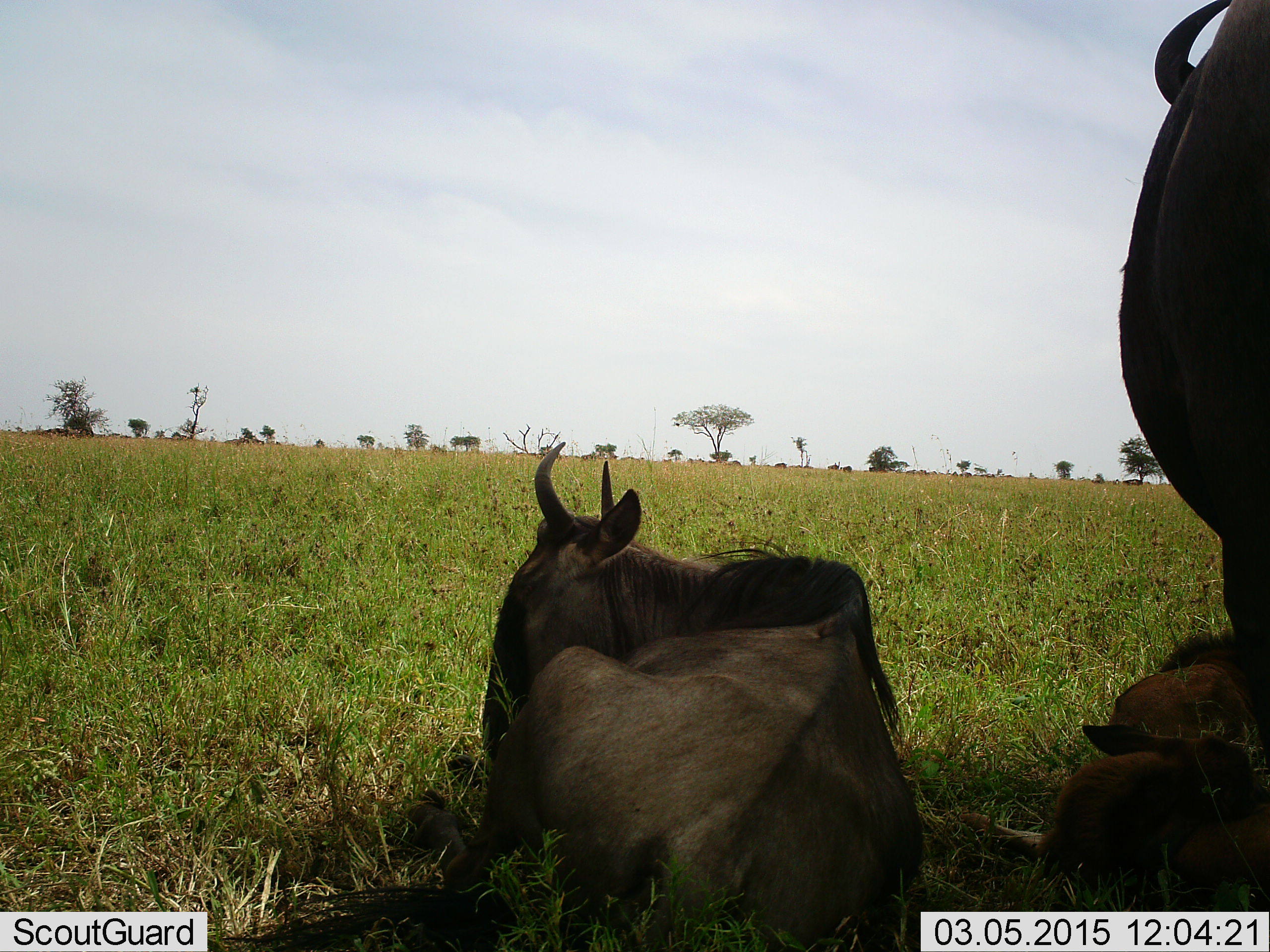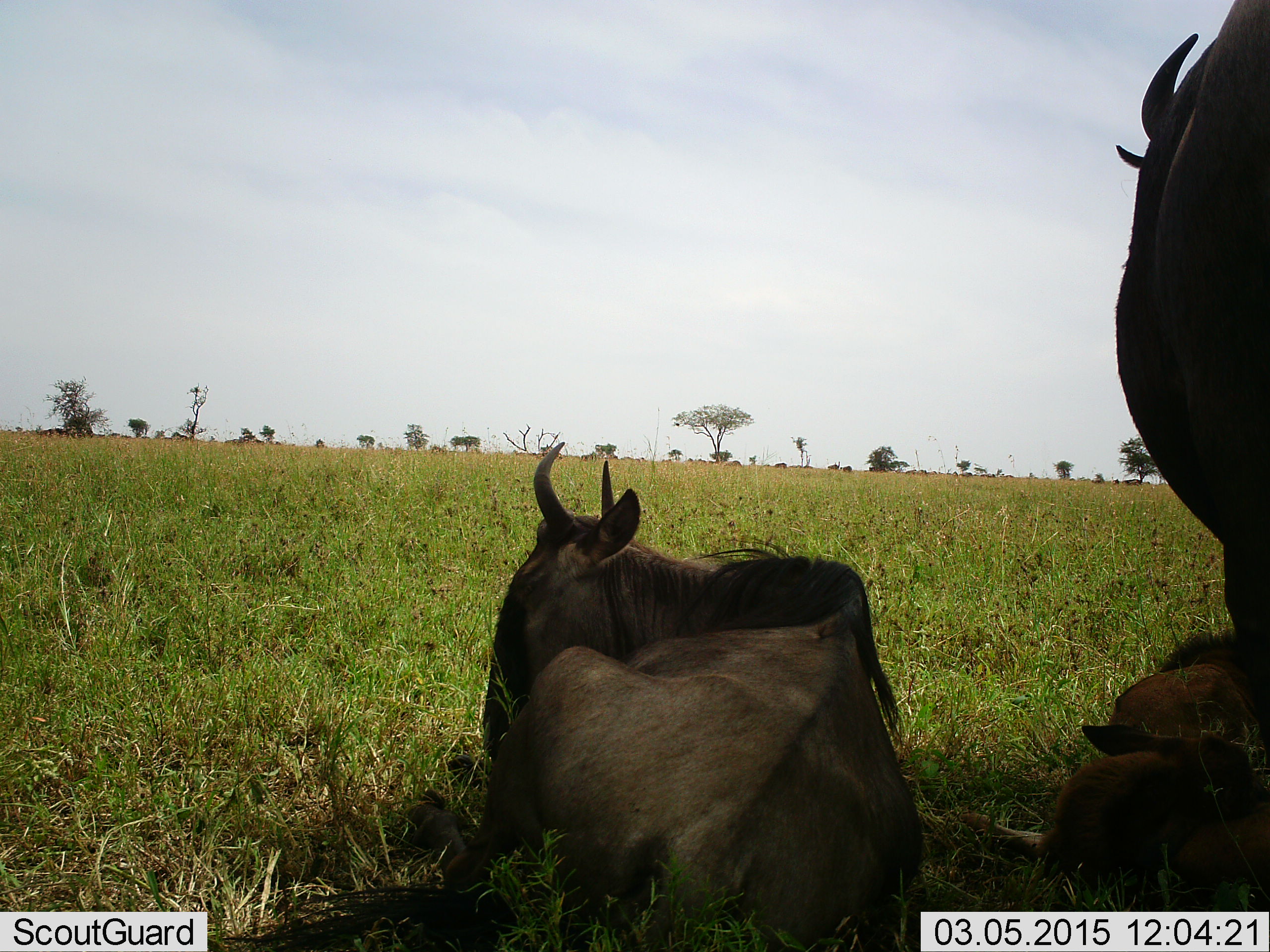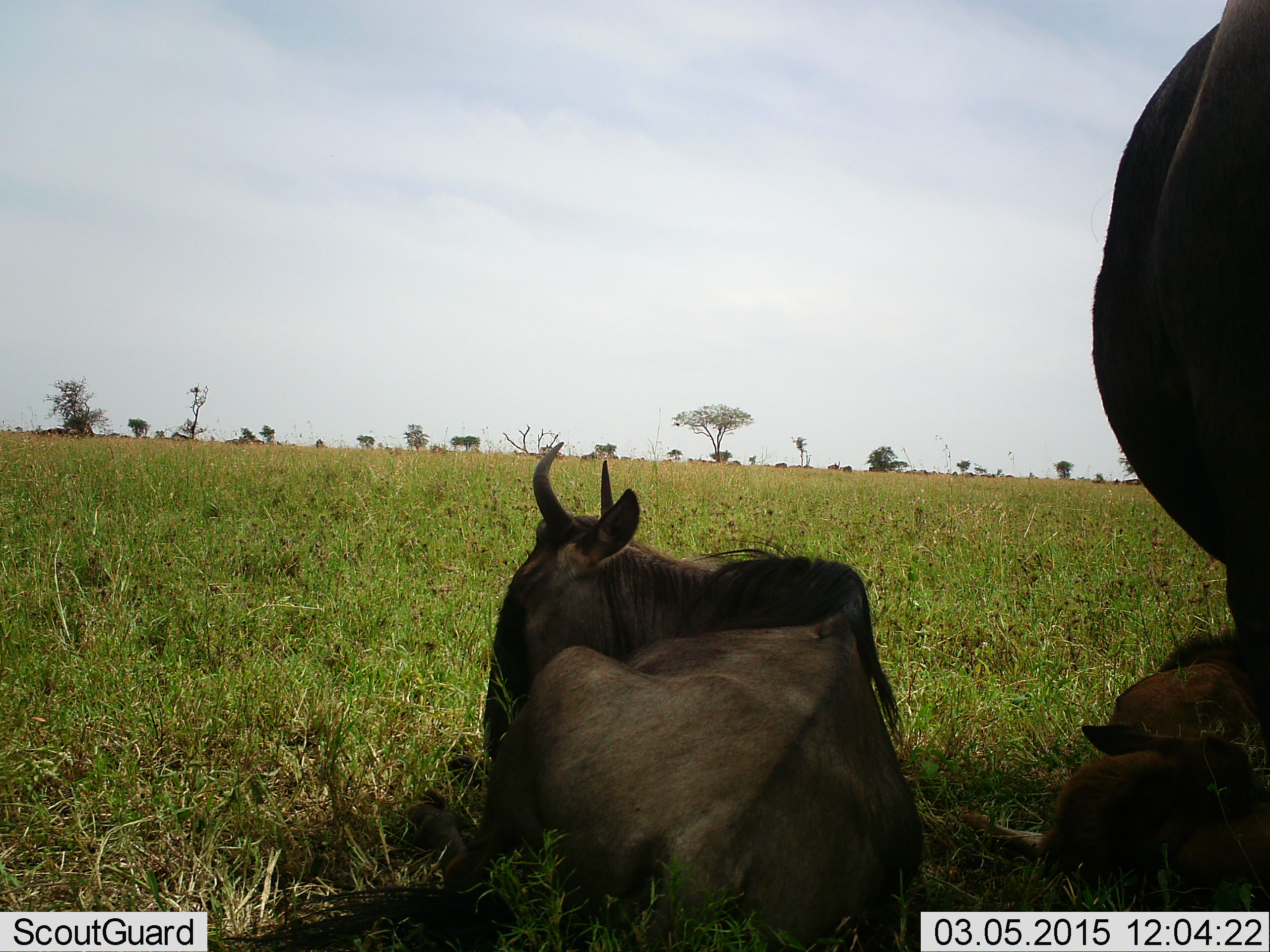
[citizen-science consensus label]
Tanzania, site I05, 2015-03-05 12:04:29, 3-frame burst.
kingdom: Animalia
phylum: Chordata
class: Mammalia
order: Artiodactyla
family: Bovidae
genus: Connochaetes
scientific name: Connochaetes taurinus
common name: blue wildebeest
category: wildebeest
Wildebeest (blue wildebeest) (Connochaetes taurinus), count 3. Behavior (volunteer vote fractions): standing 60%, resting 80%, moving 20%, interacting 0%. Young present (vote fraction): 50%. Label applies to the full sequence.